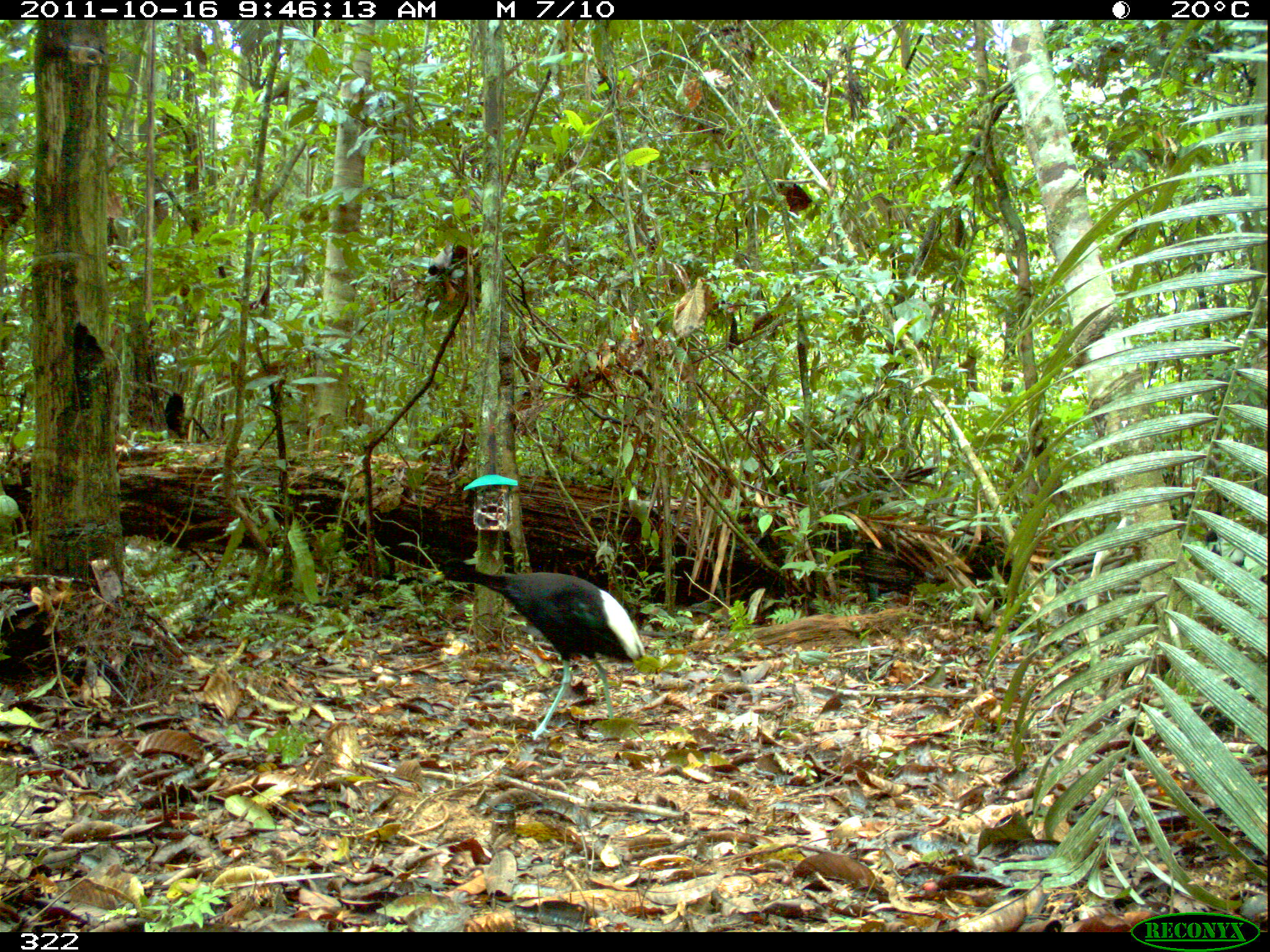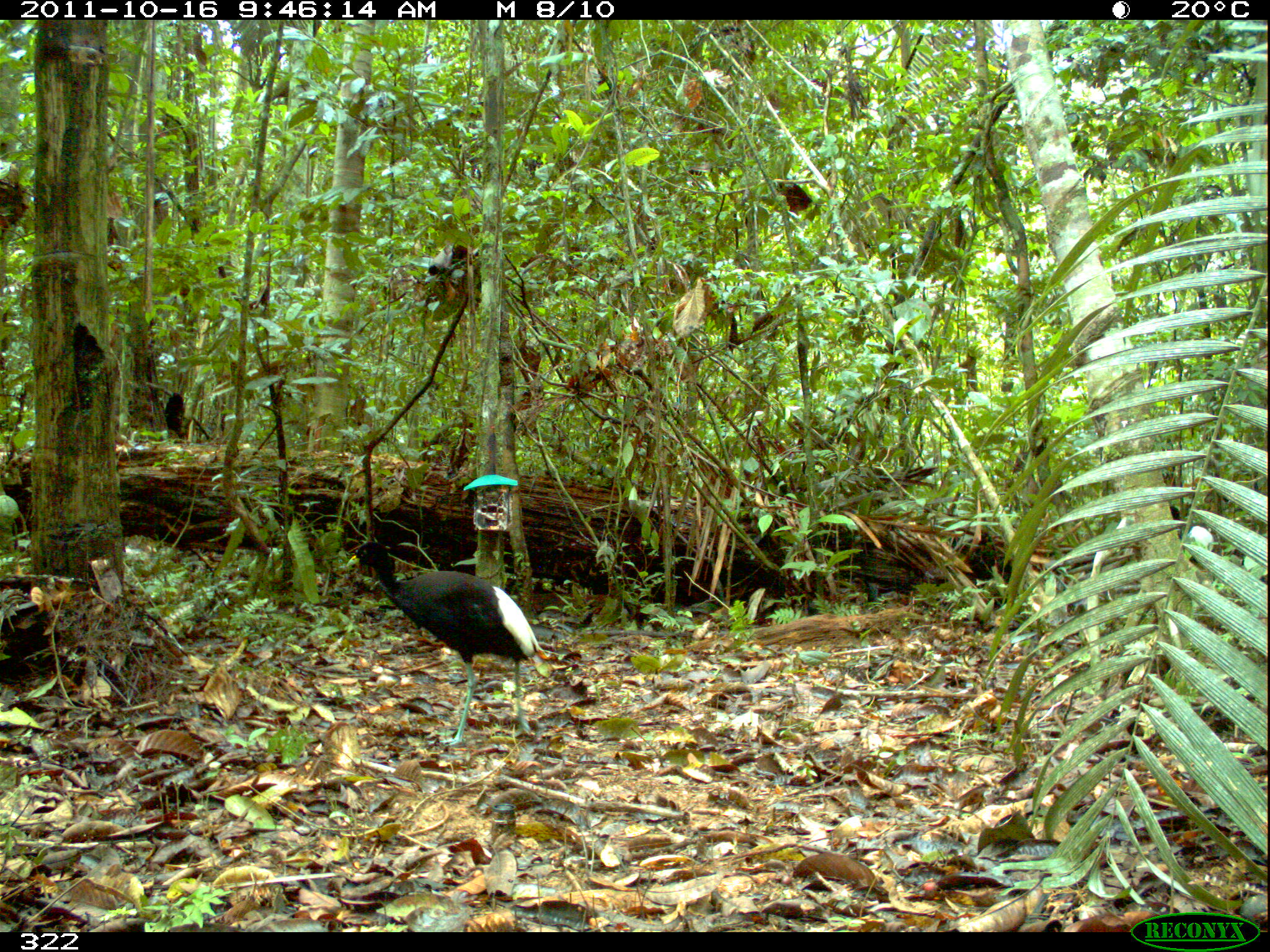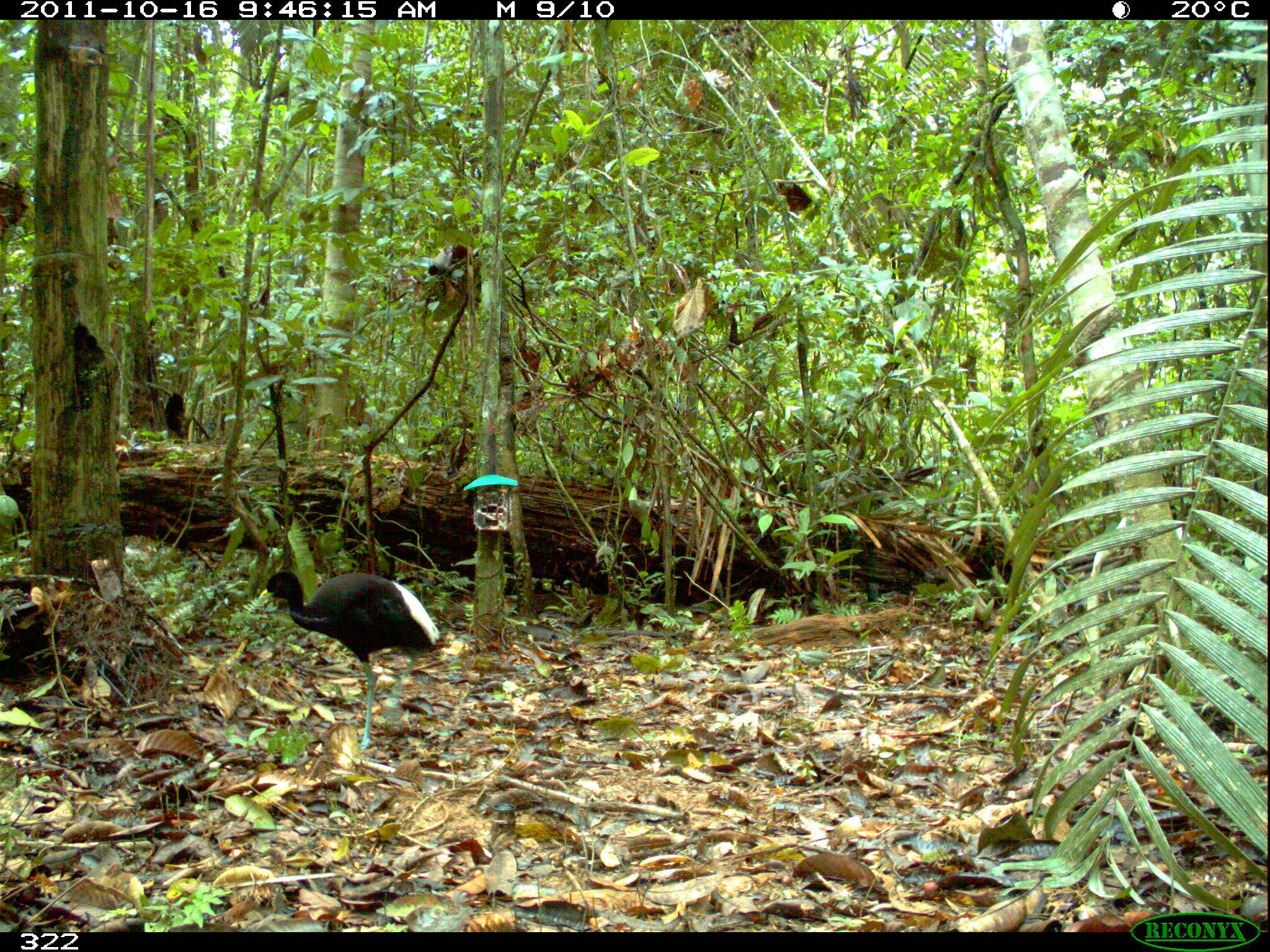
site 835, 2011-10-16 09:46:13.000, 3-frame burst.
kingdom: Animalia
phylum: Chordata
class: Aves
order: Gruiformes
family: Psophiidae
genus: Psophia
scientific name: Psophia leucoptera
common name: pale-winged trumpeter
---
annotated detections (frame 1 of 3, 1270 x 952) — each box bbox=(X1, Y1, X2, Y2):
psophia leucoptera: bbox=(430, 557, 644, 740)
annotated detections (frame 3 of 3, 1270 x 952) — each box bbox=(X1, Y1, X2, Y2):
psophia leucoptera: bbox=(257, 570, 441, 750)